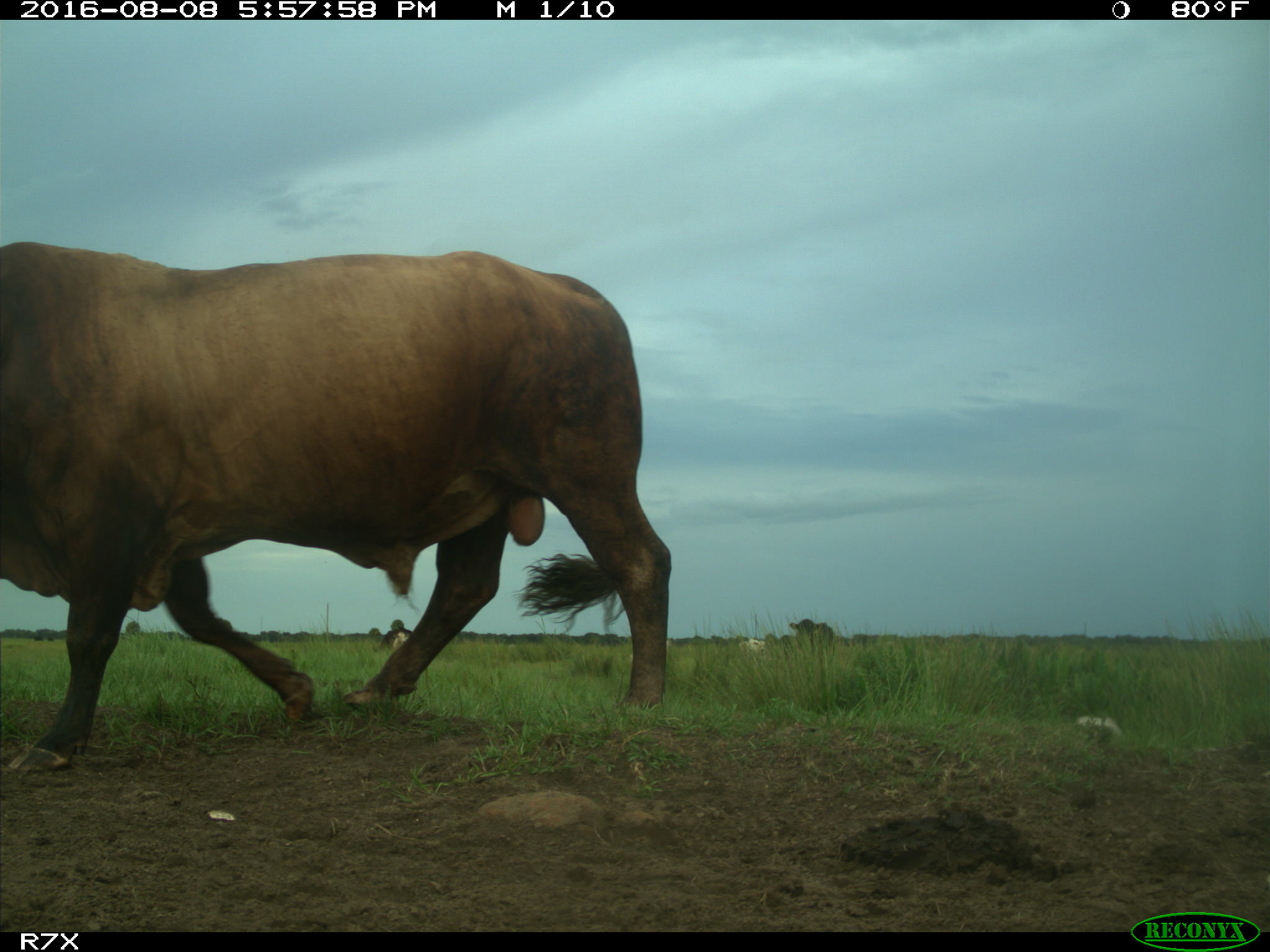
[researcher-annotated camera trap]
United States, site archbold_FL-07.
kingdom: Animalia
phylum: Chordata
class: Mammalia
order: Artiodactyla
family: Bovidae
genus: Bos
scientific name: Bos taurus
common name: domestic cow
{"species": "Bos taurus (domestic cow)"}